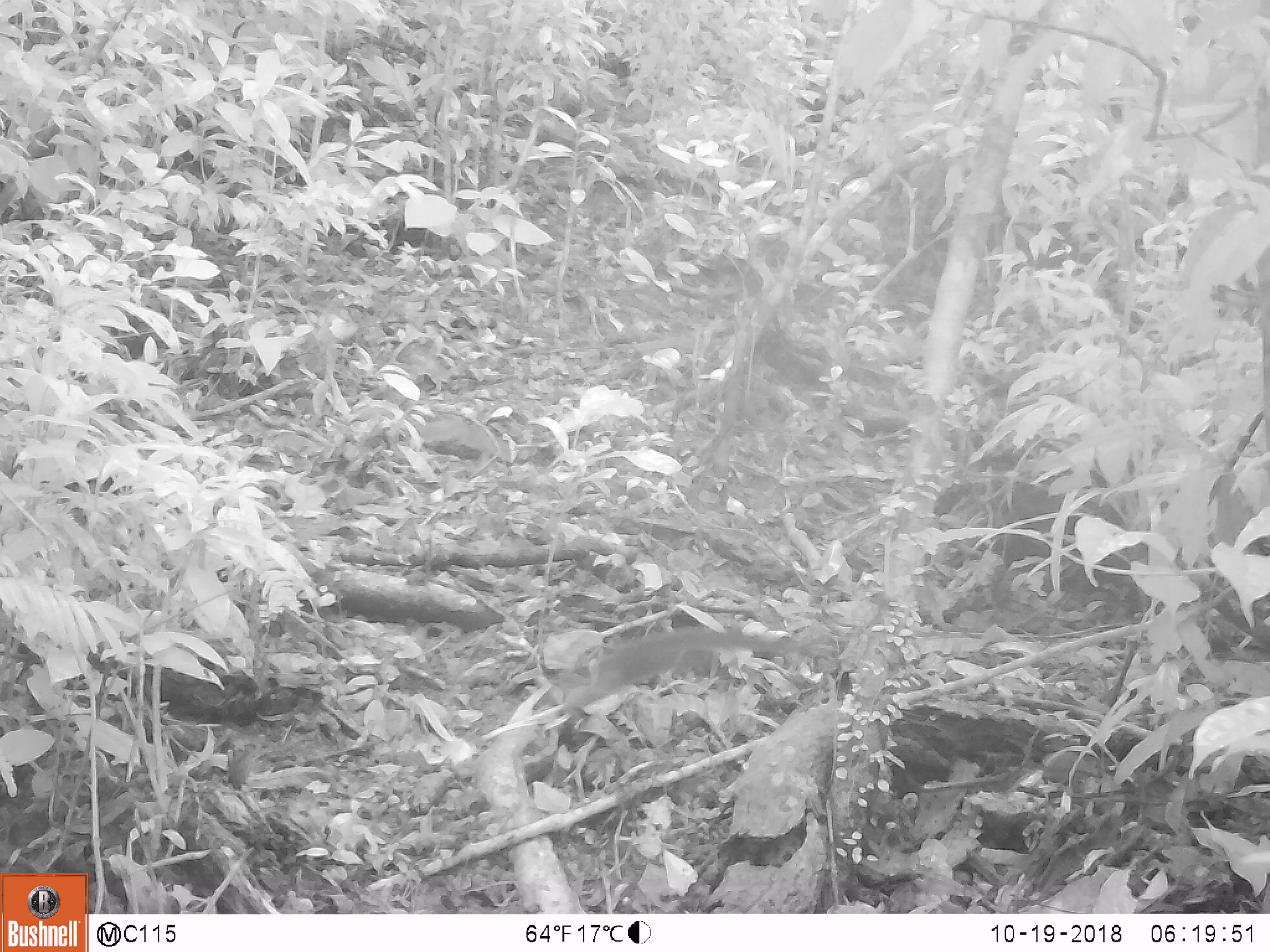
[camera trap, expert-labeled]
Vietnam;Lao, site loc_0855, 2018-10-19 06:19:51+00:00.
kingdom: Animalia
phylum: Chordata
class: Mammalia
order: Rodentia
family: Sciuridae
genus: Dremomys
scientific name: Dremomys rufigenis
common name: red-cheeked squirrel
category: red cheeked squirrel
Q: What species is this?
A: Red cheeked squirrel (red-cheeked squirrel) (Dremomys rufigenis).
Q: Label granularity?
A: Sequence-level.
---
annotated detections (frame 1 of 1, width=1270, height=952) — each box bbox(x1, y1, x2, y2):
red cheeked squirrel: bbox(558, 624, 793, 712)